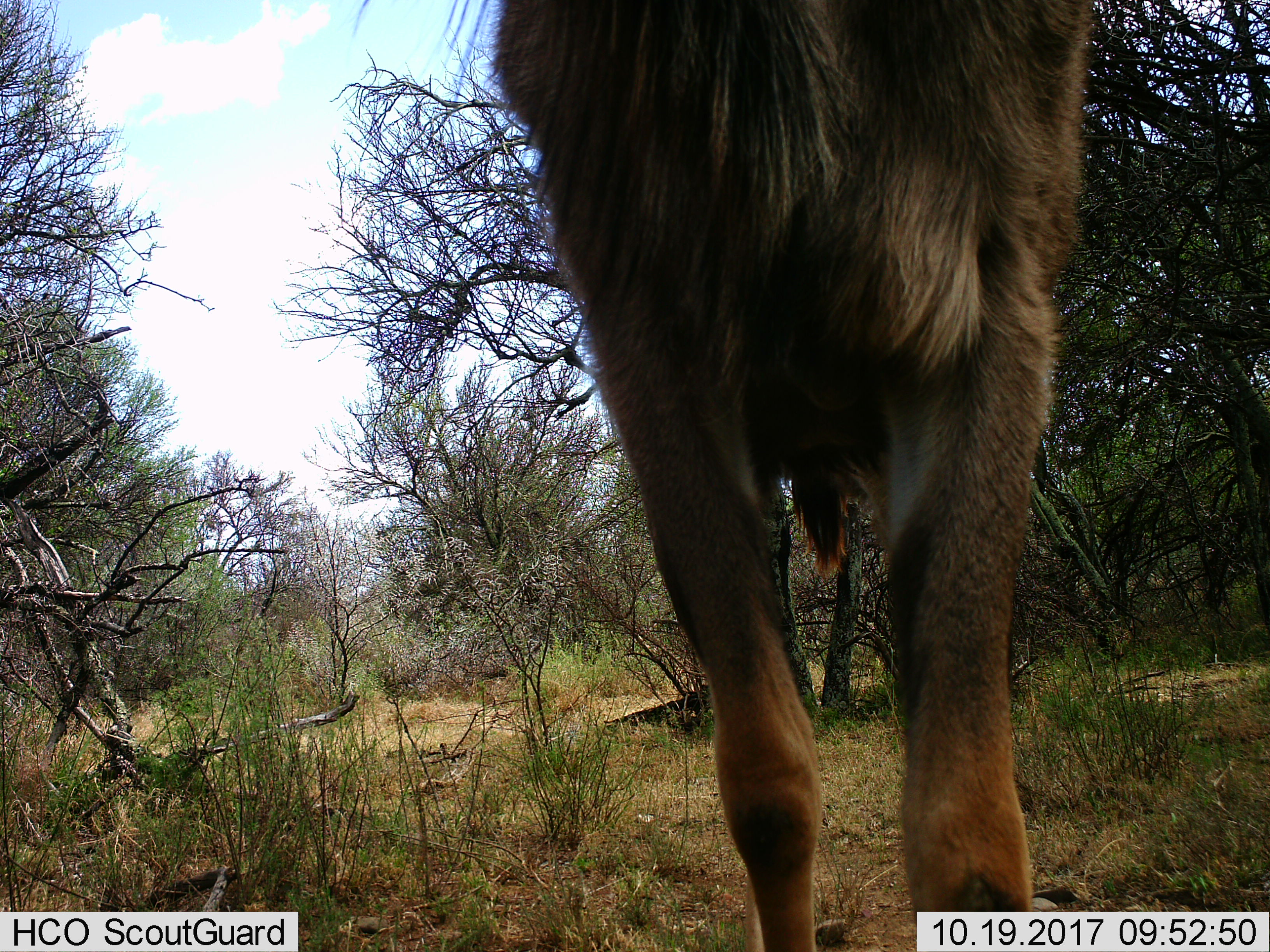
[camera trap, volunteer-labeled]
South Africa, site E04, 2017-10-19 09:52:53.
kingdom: Animalia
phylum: Chordata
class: Mammalia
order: Artiodactyla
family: Bovidae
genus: Tragelaphus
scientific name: Tragelaphus strepsiceros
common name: greater kudu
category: kudu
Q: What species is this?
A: Kudu (greater kudu) (Tragelaphus strepsiceros).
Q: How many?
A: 1.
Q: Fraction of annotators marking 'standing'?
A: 100%.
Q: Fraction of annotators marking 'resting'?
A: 0%.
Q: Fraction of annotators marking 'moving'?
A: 0%.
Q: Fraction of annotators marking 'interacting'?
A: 0%.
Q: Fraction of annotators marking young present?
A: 0%.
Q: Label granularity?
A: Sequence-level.